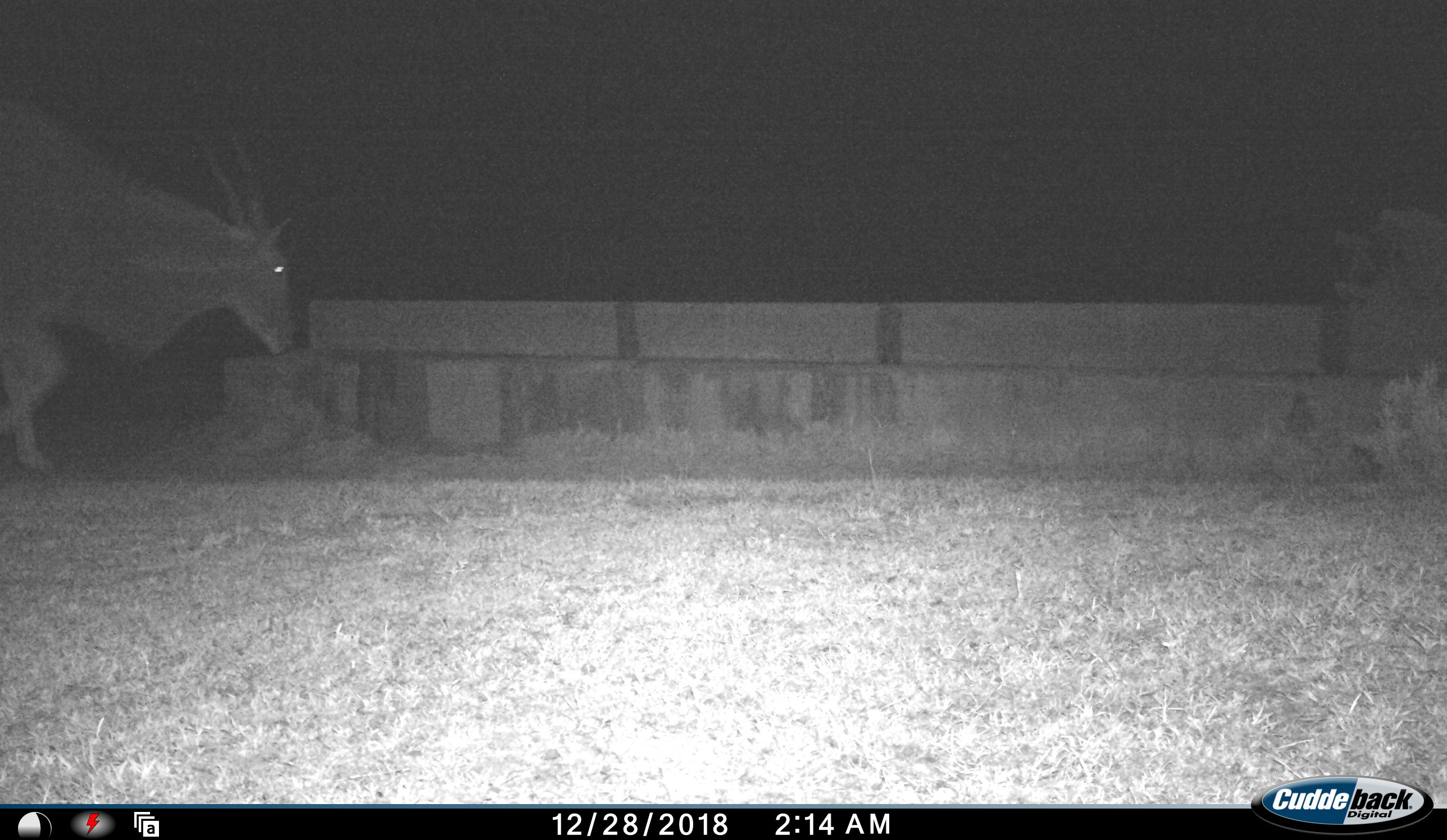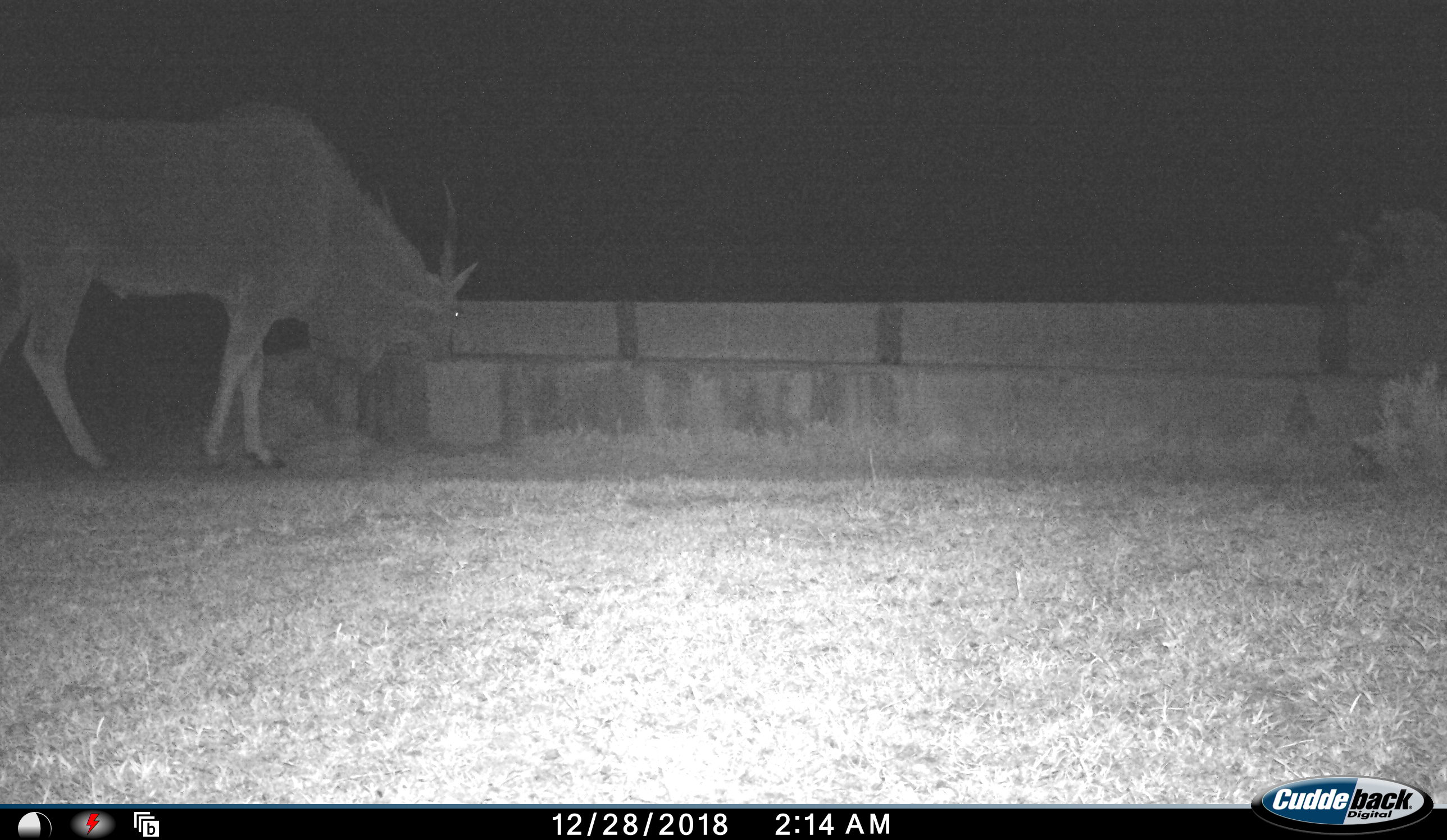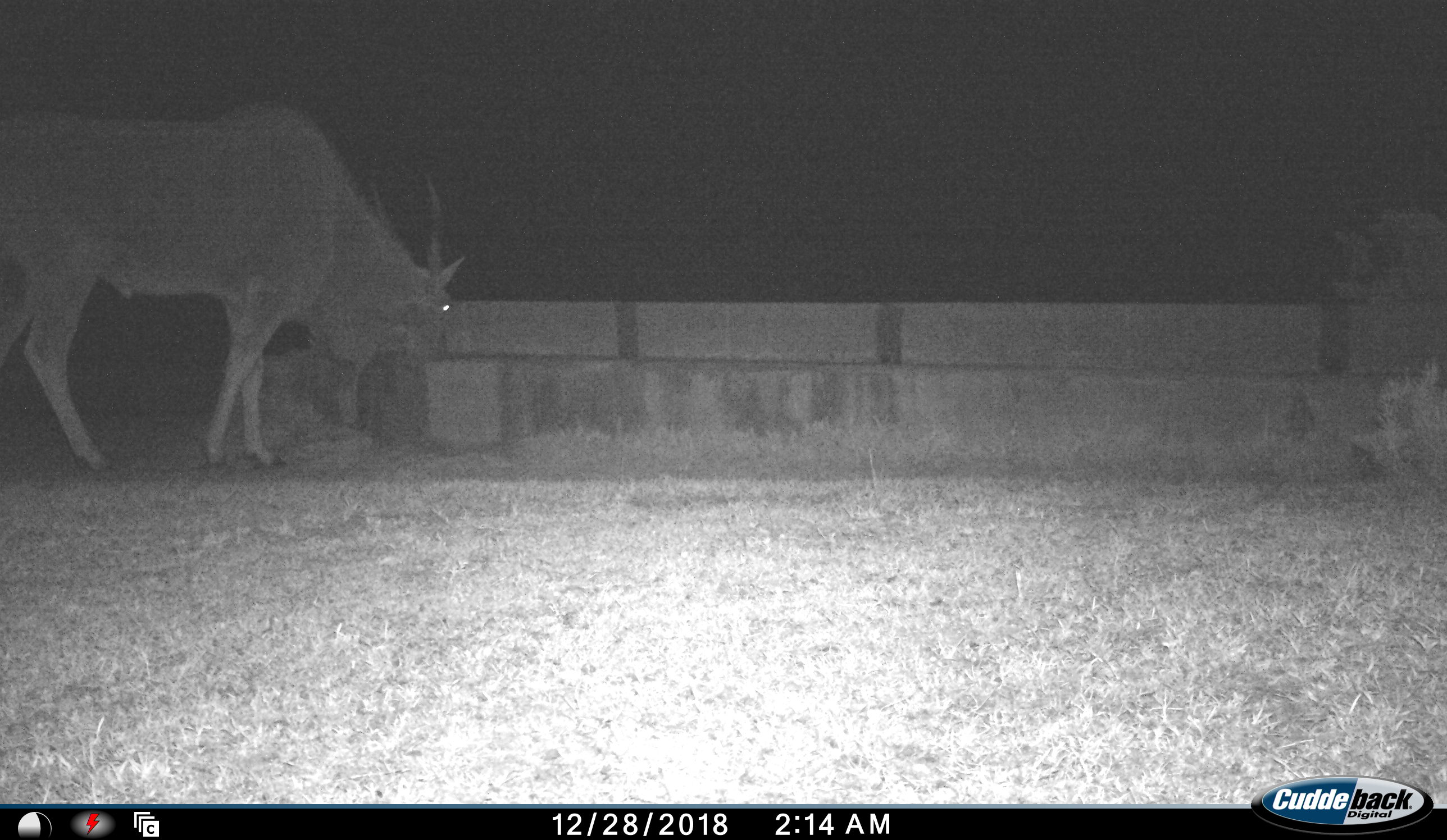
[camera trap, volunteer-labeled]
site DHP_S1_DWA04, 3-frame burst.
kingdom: Animalia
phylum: Chordata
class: Mammalia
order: Artiodactyla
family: Bovidae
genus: Tragelaphus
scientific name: Tragelaphus oryx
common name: eland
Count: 1.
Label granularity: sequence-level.